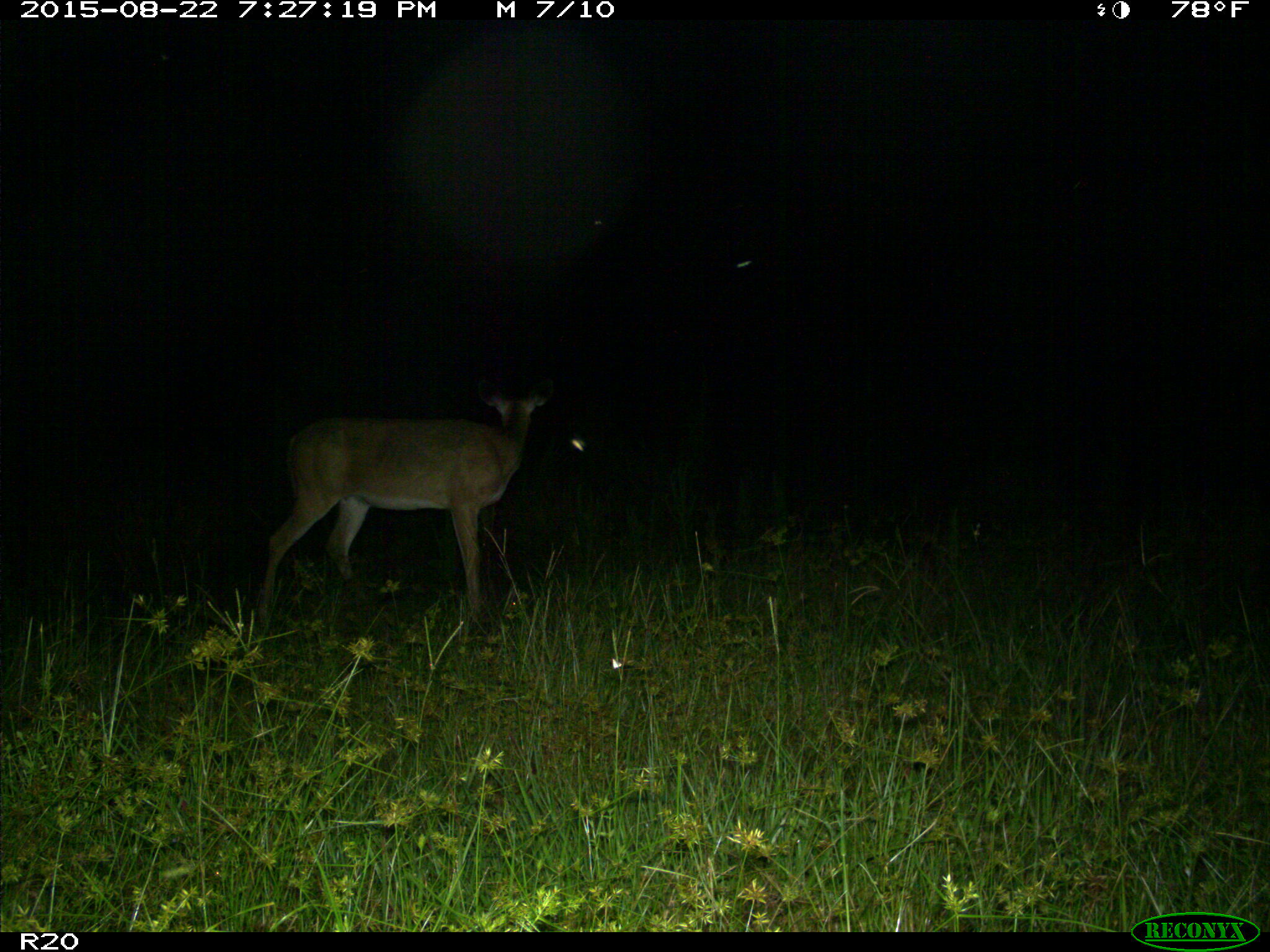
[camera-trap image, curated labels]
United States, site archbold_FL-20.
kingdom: Animalia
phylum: Chordata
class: Mammalia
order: Artiodactyla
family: Cervidae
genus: Odocoileus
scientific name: Odocoileus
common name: deer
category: unidentified deer